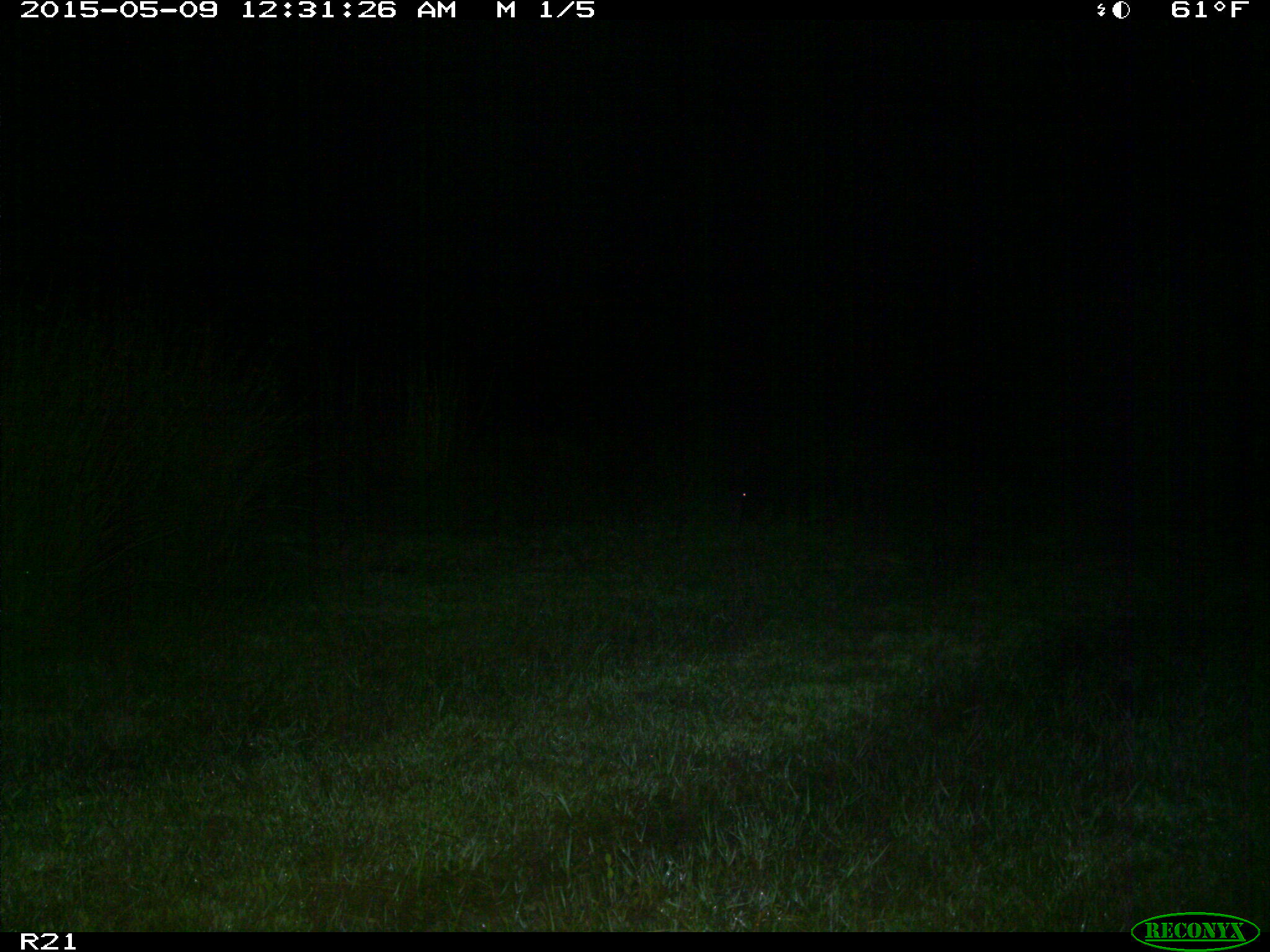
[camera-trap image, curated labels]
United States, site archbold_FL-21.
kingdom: Animalia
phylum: Chordata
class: Mammalia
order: Artiodactyla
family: Suidae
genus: Sus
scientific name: Sus scrofa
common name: wild boar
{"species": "Sus scrofa (wild boar)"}